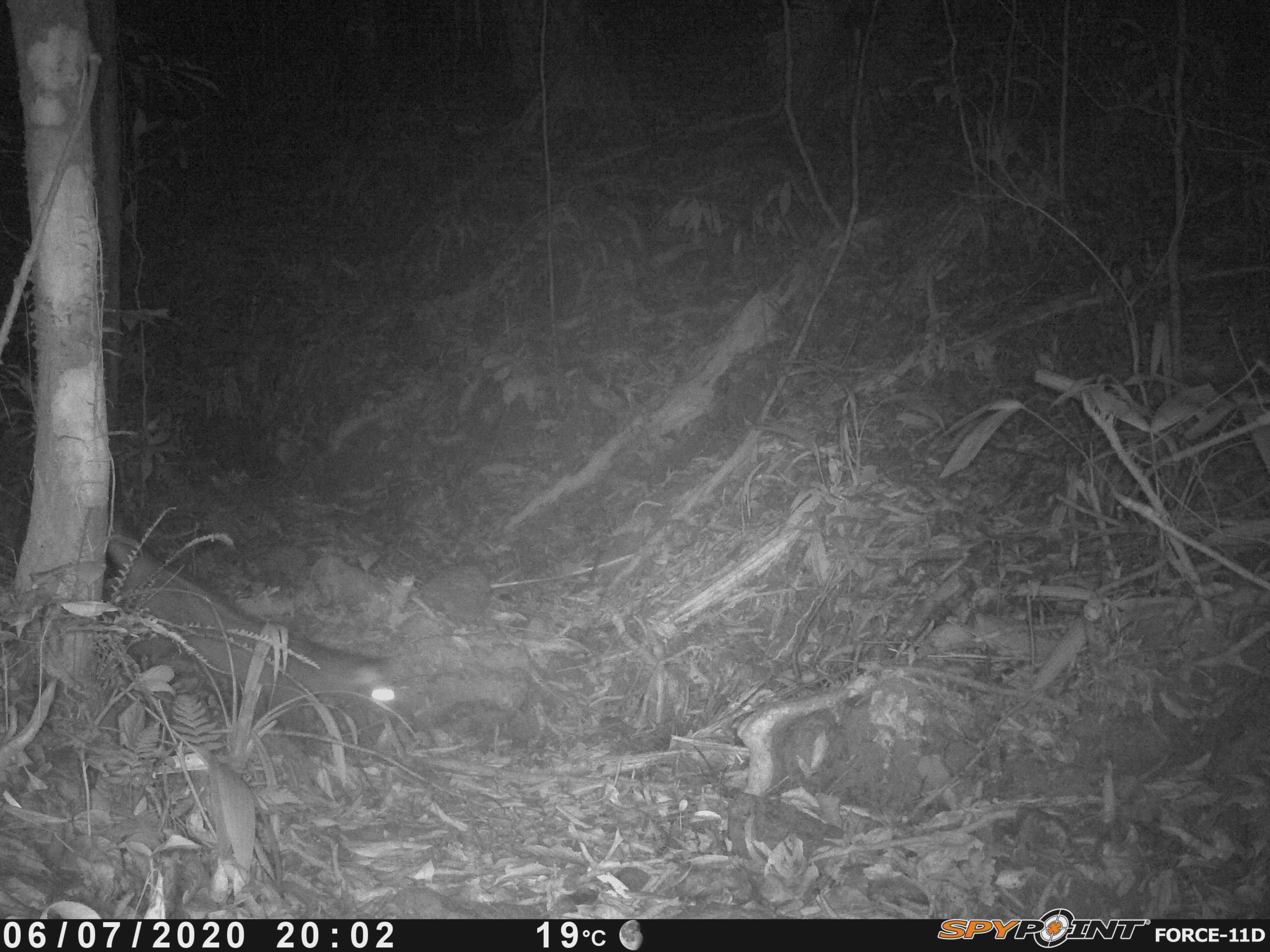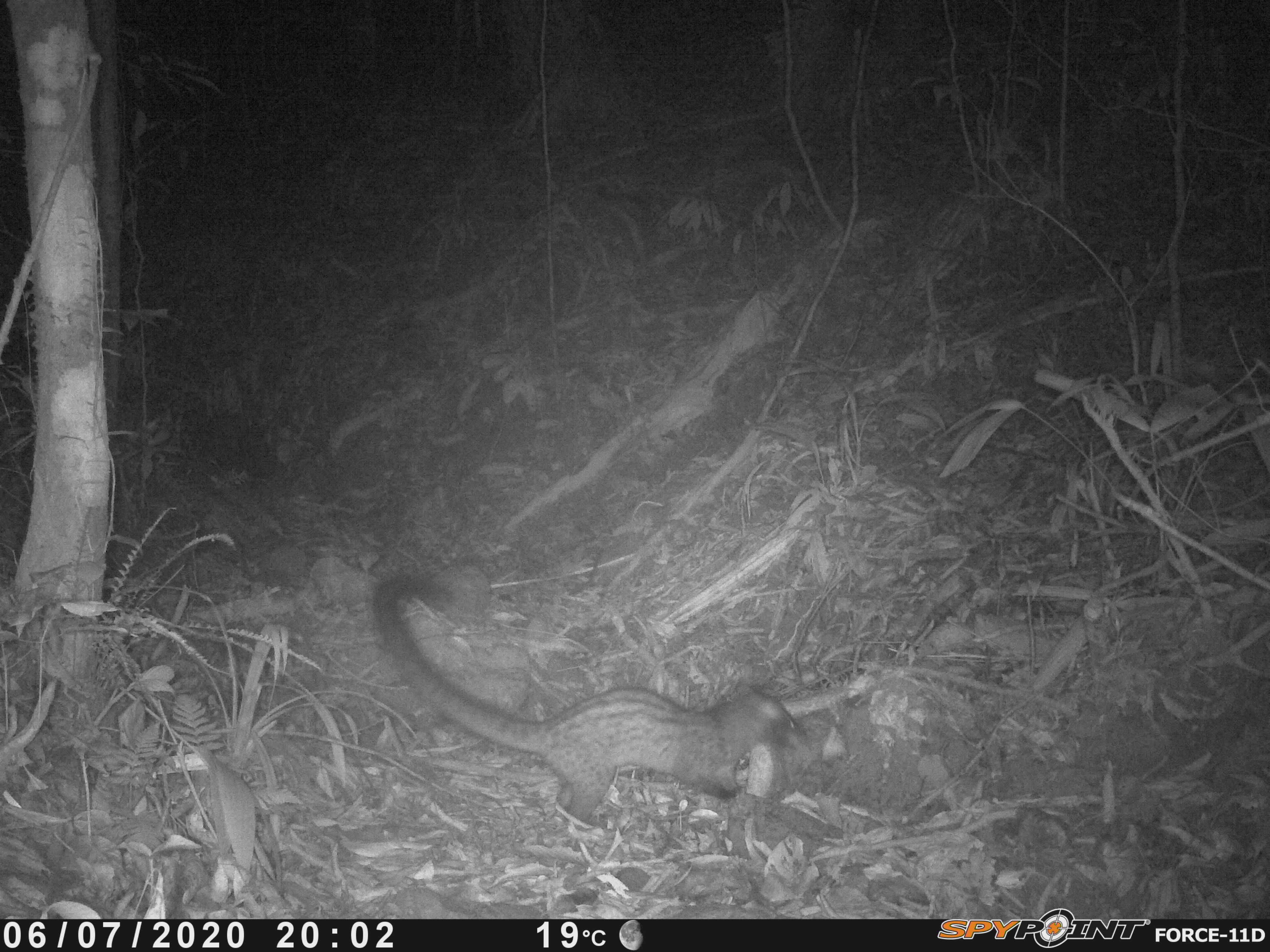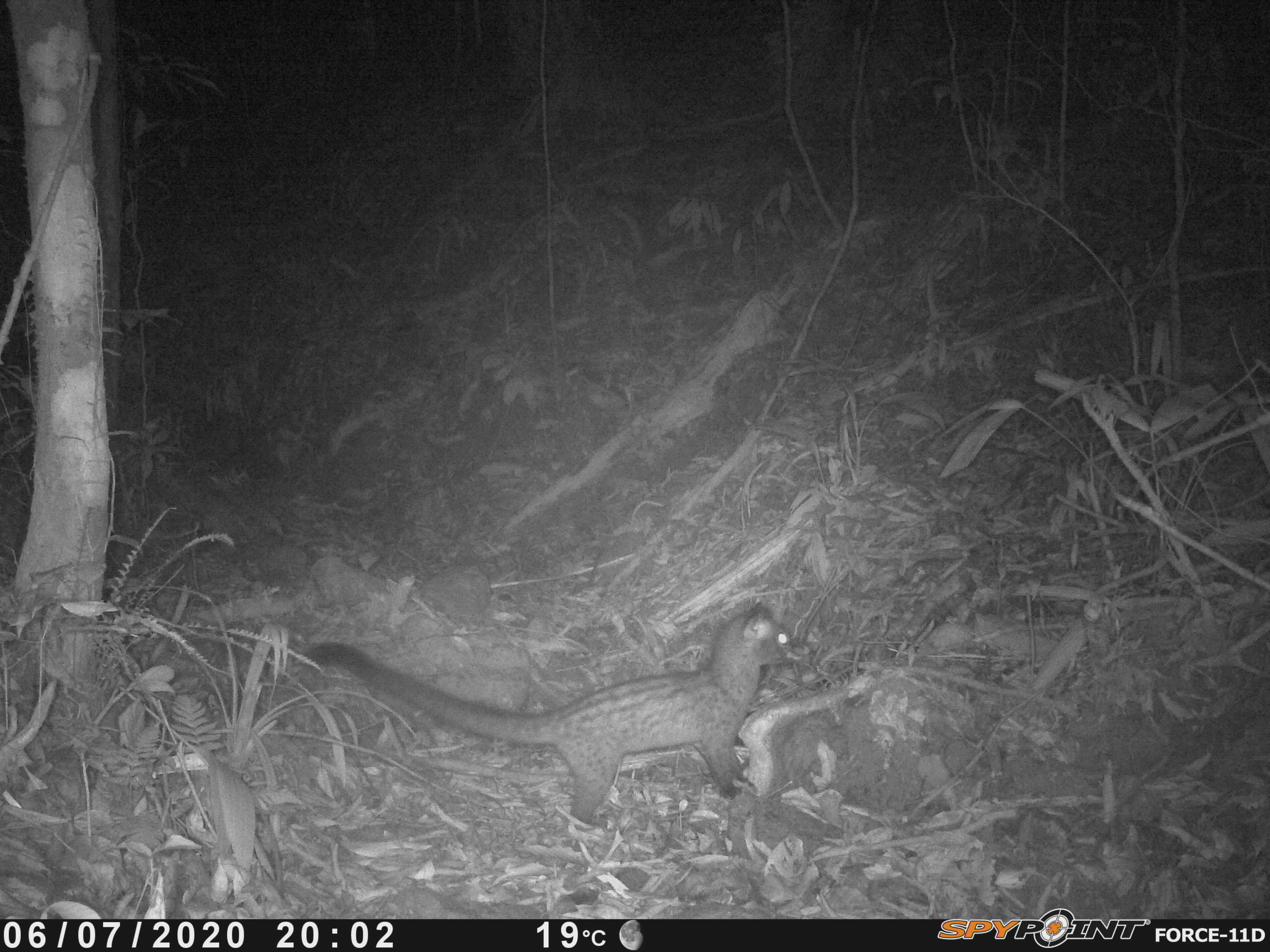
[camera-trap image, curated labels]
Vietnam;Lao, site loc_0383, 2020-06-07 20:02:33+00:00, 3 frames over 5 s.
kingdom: Animalia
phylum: Chordata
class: Mammalia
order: Carnivora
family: Viverridae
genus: Paradoxurus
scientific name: Paradoxurus hermaphroditus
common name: common palm civet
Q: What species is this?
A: Common palm civet (Paradoxurus hermaphroditus).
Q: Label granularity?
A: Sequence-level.